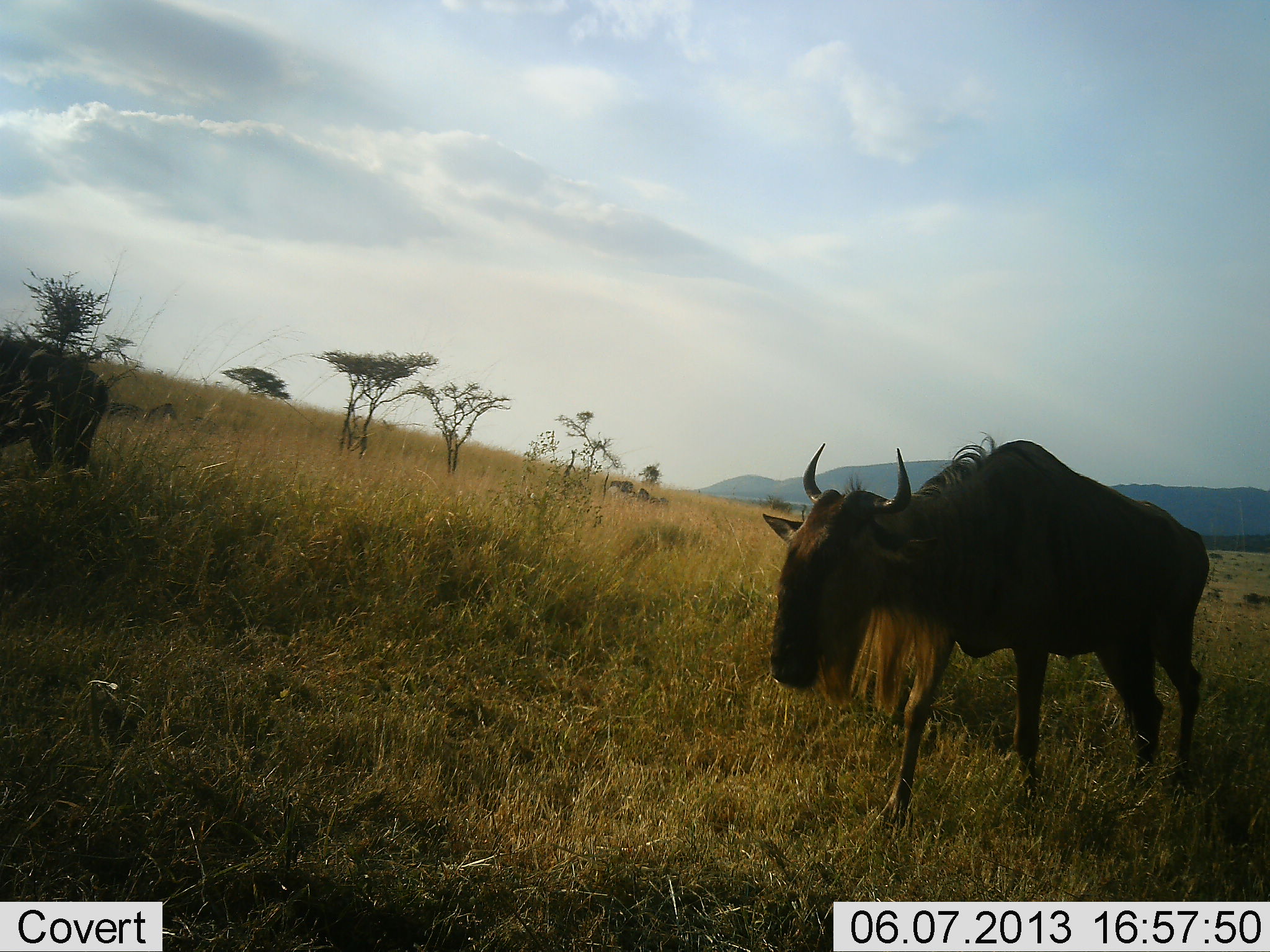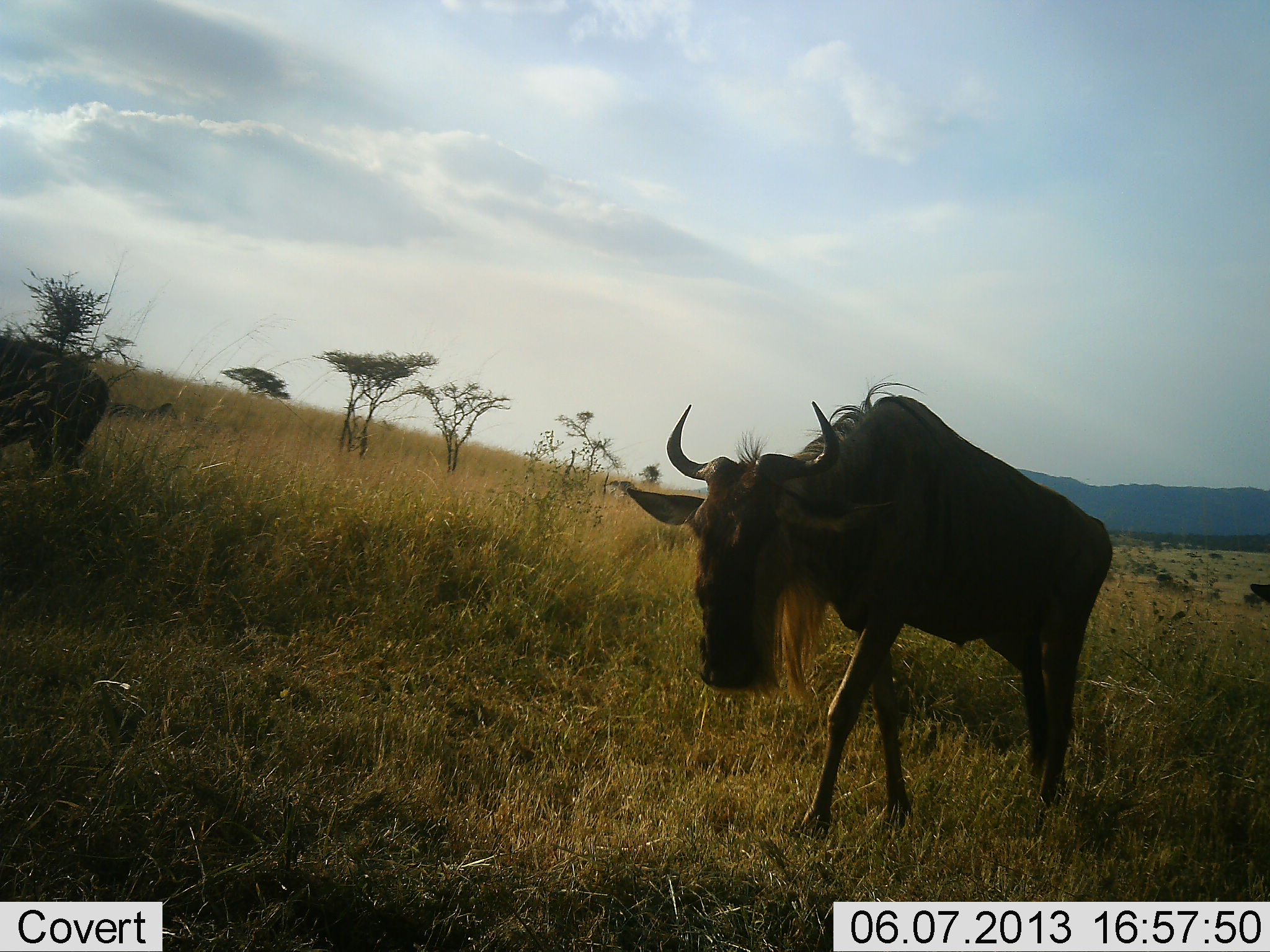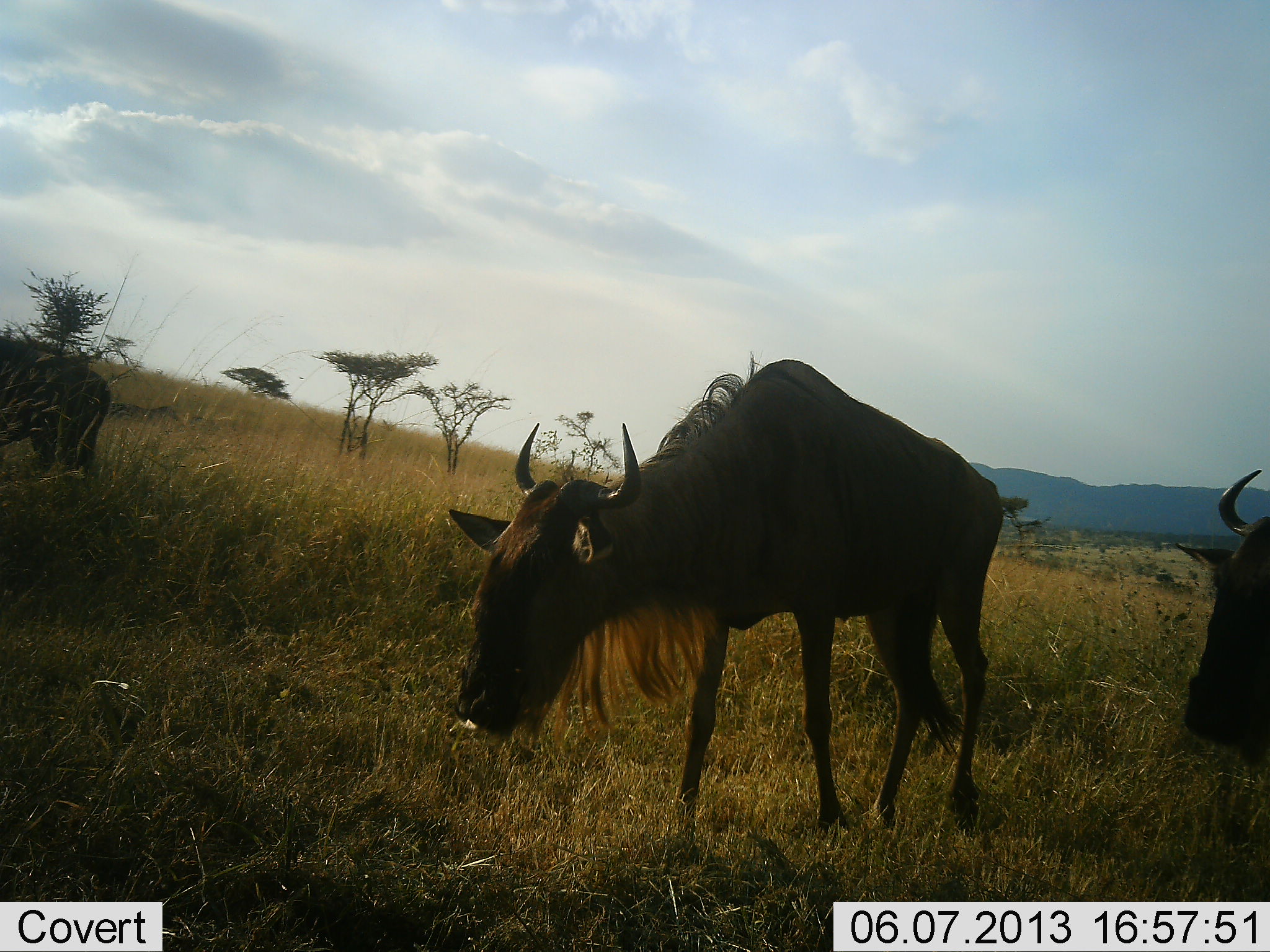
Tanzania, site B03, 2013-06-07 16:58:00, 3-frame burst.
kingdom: Animalia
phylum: Chordata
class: Mammalia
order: Artiodactyla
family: Bovidae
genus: Connochaetes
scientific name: Connochaetes taurinus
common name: blue wildebeest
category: wildebeest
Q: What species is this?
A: Wildebeest (blue wildebeest) (Connochaetes taurinus).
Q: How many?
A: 3.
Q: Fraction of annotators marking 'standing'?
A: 27%.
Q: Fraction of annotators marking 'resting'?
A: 0%.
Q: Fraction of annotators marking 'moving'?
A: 96%.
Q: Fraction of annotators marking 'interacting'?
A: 0%.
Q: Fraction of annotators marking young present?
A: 0%.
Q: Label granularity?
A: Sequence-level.